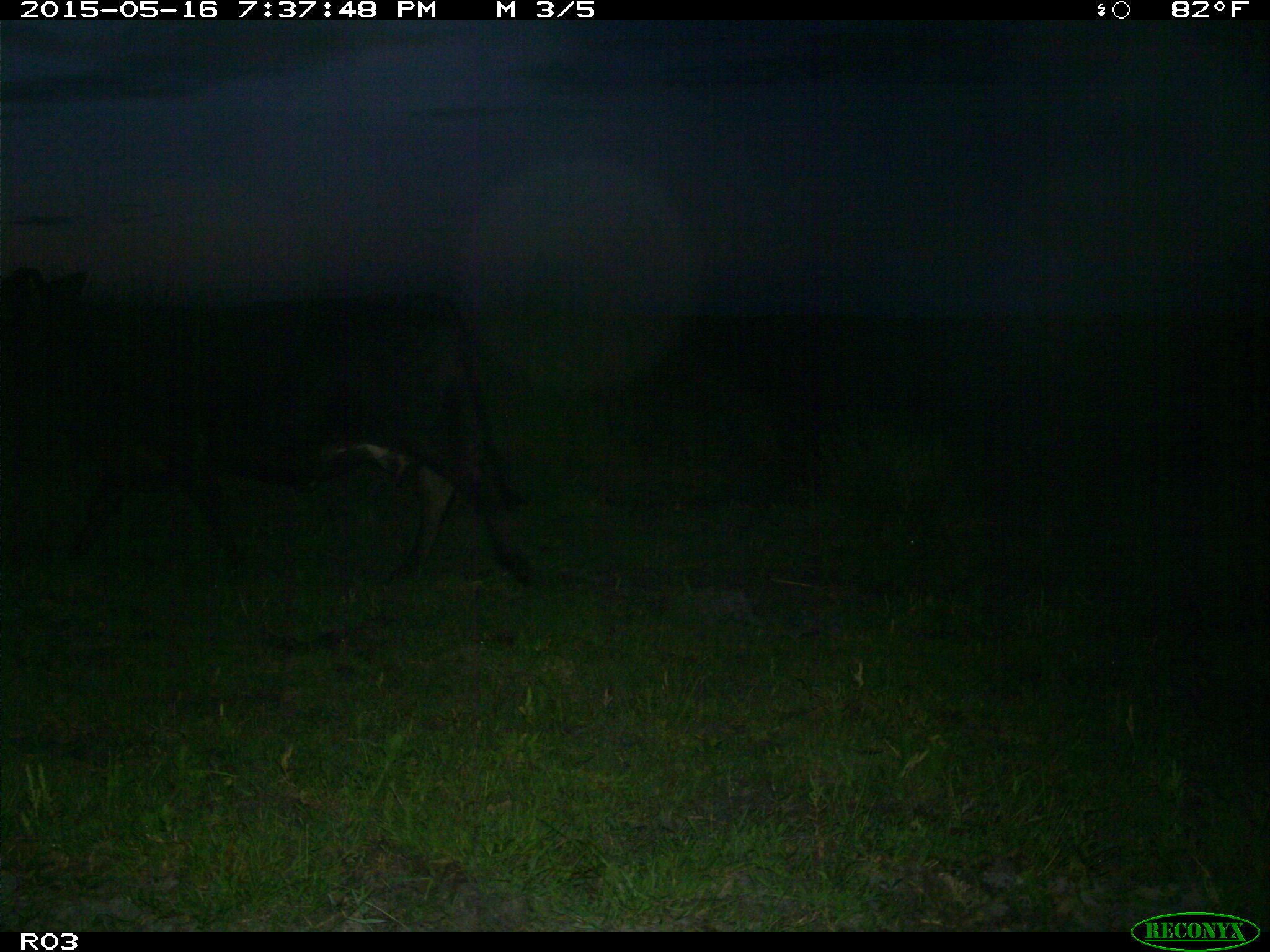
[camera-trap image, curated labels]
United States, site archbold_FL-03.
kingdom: Animalia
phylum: Chordata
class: Mammalia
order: Artiodactyla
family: Bovidae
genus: Bos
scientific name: Bos taurus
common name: domestic cow